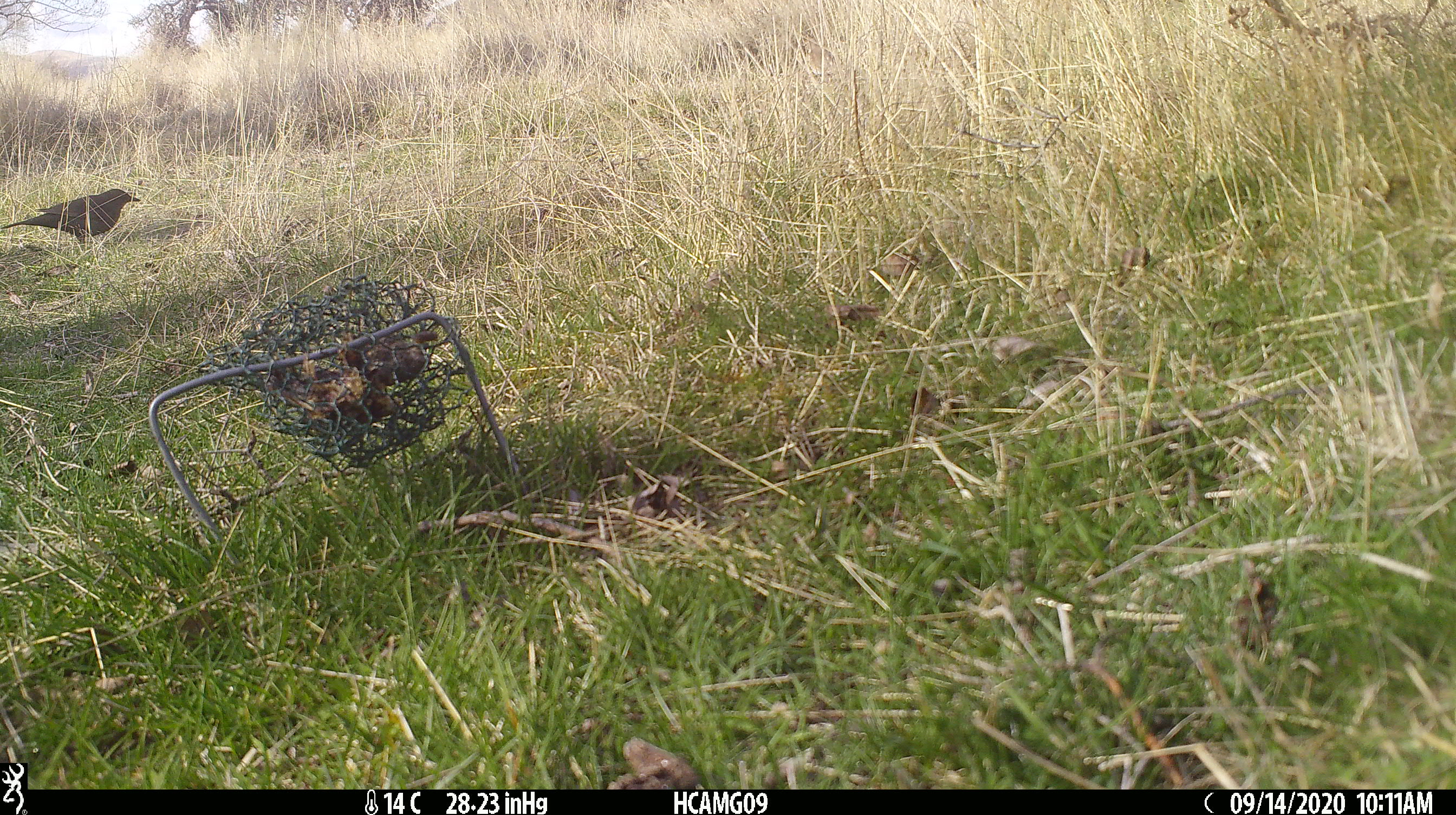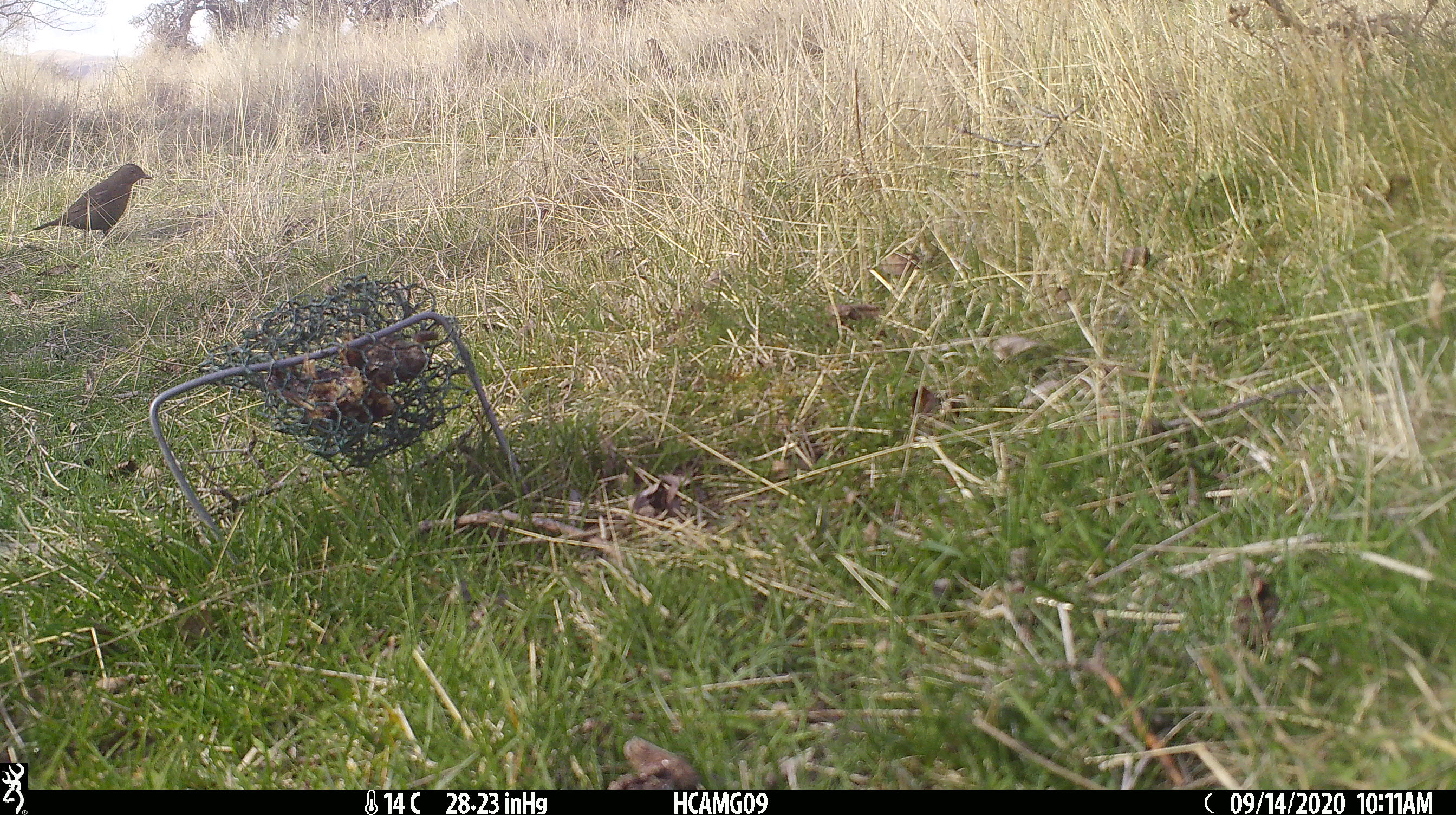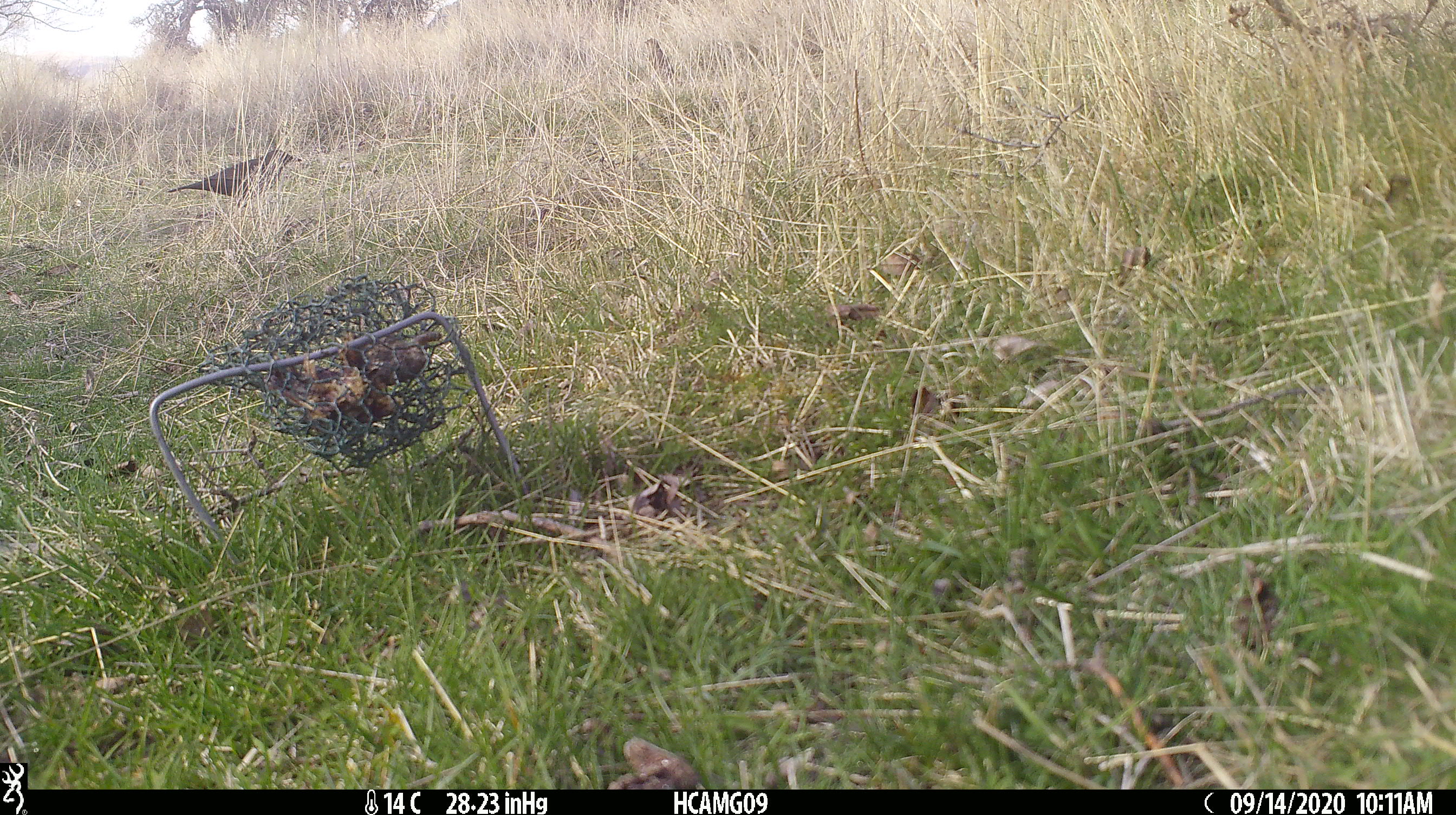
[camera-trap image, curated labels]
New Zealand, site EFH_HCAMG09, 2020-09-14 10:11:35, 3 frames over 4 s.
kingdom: Animalia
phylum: Chordata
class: Aves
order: Passeriformes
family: Turdidae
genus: Turdus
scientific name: Turdus merula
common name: eurasian blackbird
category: blackbird